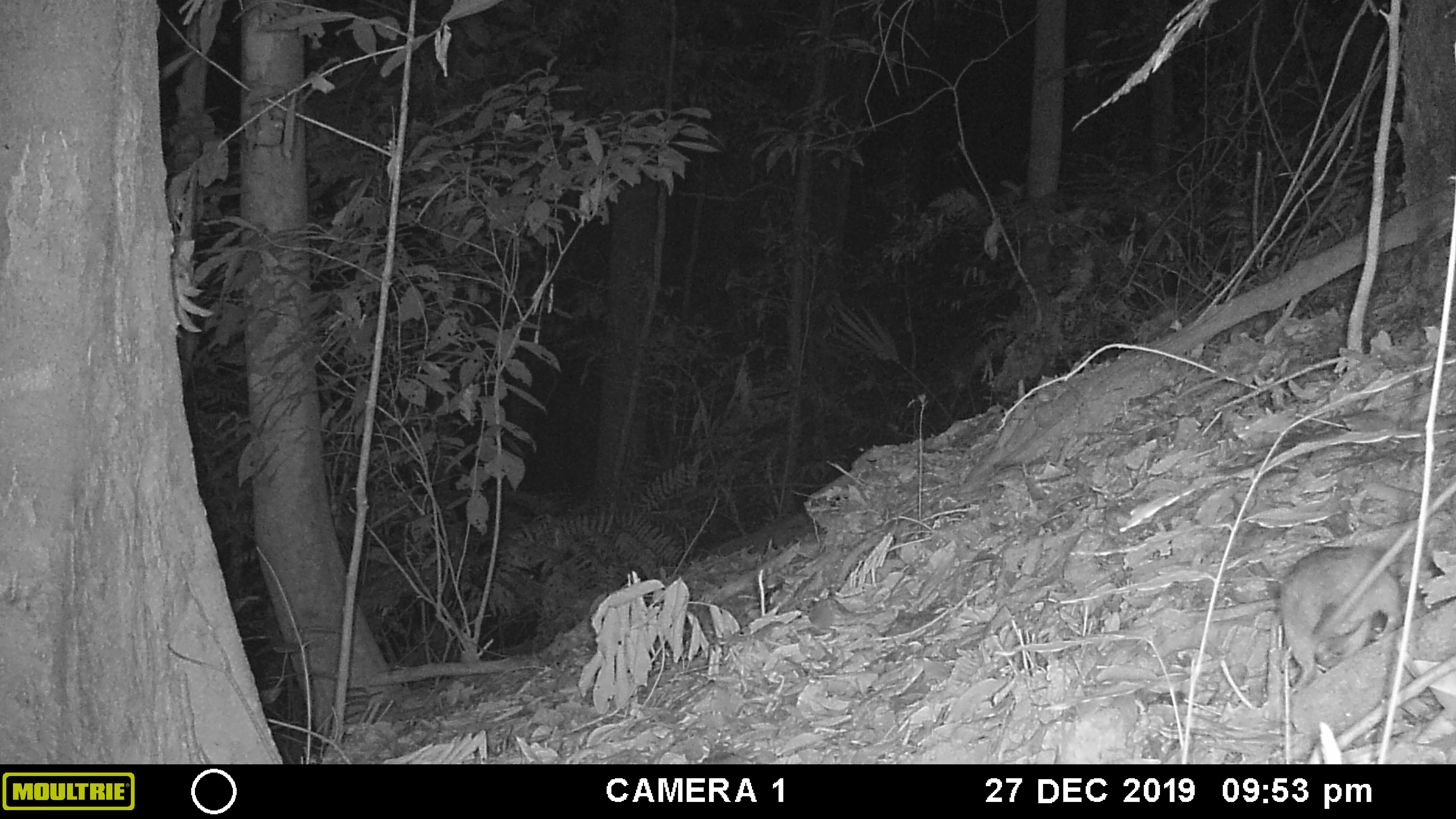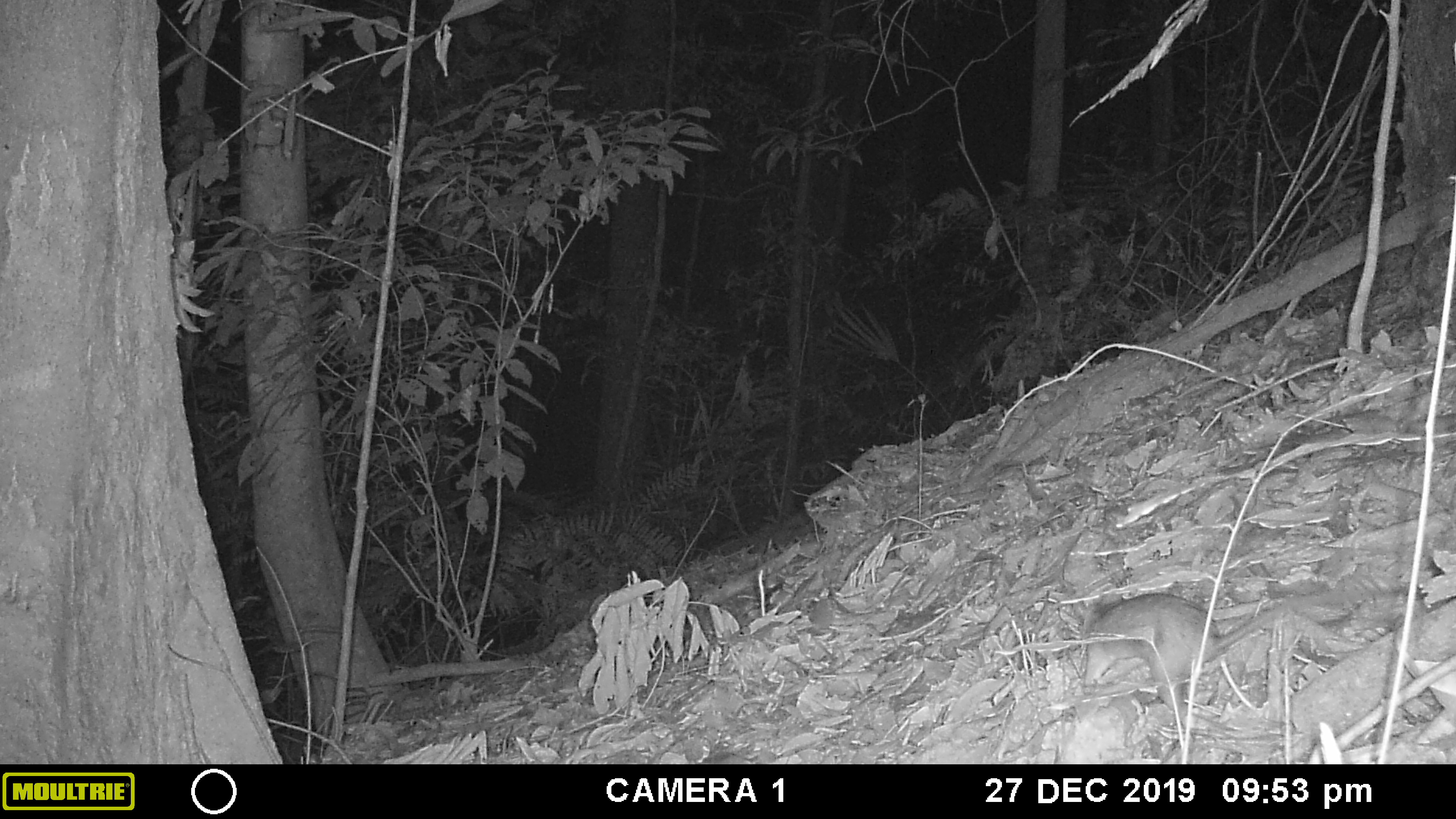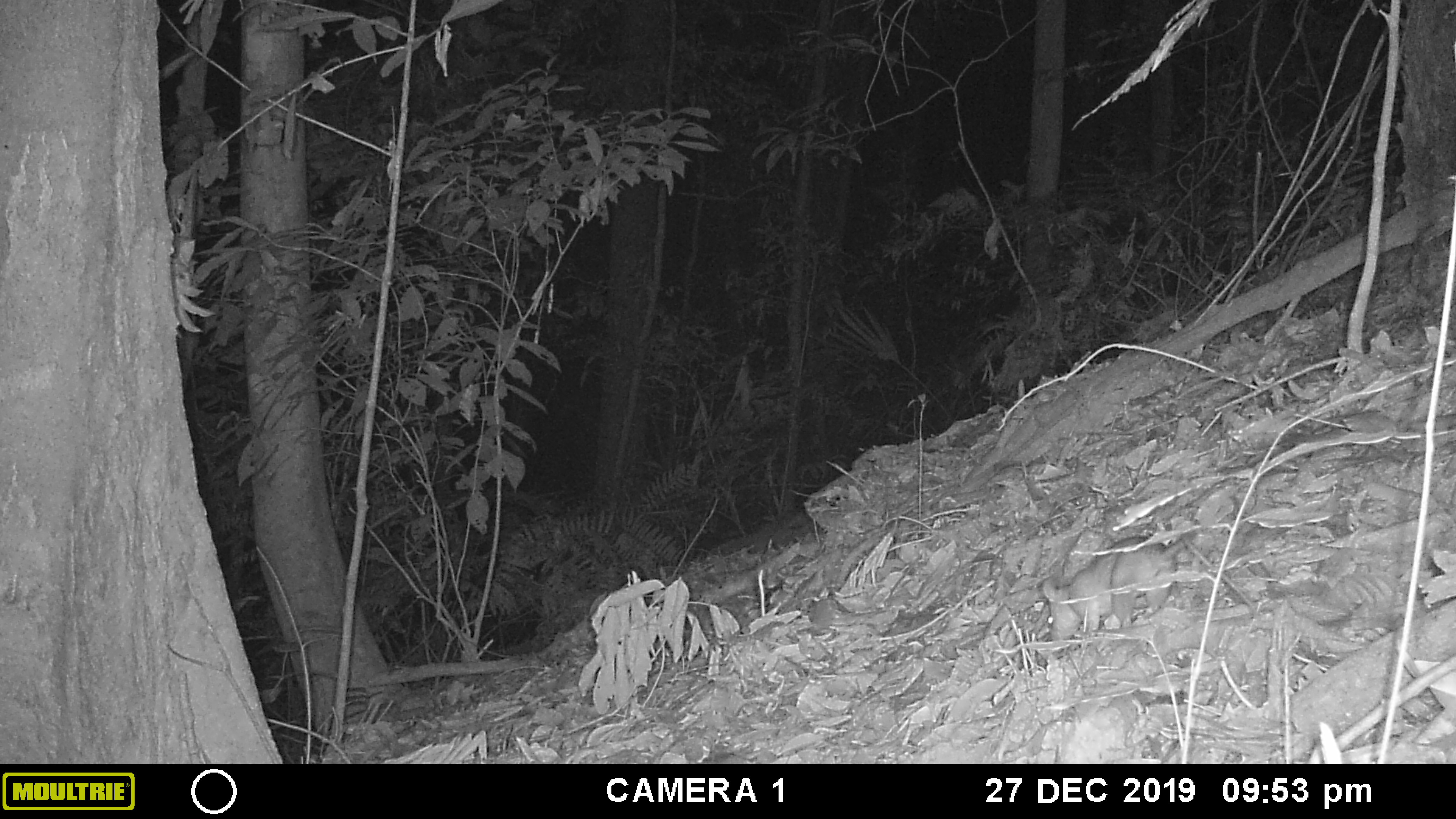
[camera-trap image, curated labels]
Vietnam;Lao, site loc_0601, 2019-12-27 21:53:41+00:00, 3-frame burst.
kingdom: Animalia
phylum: Chordata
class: Mammalia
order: Rodentia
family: Muridae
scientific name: Muridae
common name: old-world mice and rats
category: unidentified murid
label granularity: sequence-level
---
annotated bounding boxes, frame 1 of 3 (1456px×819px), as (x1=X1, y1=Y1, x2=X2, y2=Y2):
unidentified murid: (x1=1279, y1=547, x2=1403, y2=691)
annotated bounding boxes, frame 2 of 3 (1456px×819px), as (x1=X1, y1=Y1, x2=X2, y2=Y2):
unidentified murid: (x1=1074, y1=589, x2=1403, y2=724)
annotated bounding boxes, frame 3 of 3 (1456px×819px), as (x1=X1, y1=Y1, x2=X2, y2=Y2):
unidentified murid: (x1=1042, y1=528, x2=1196, y2=638)